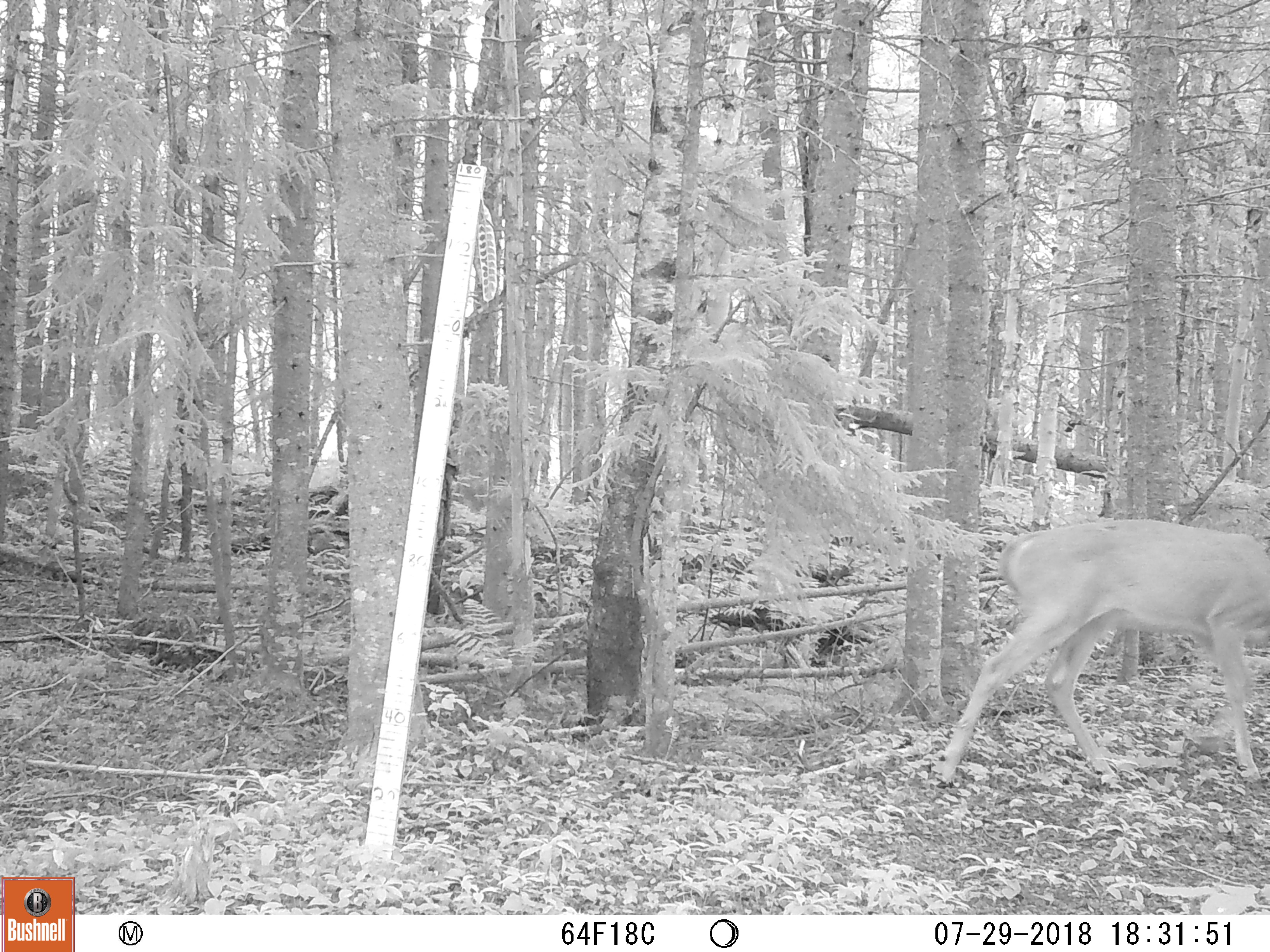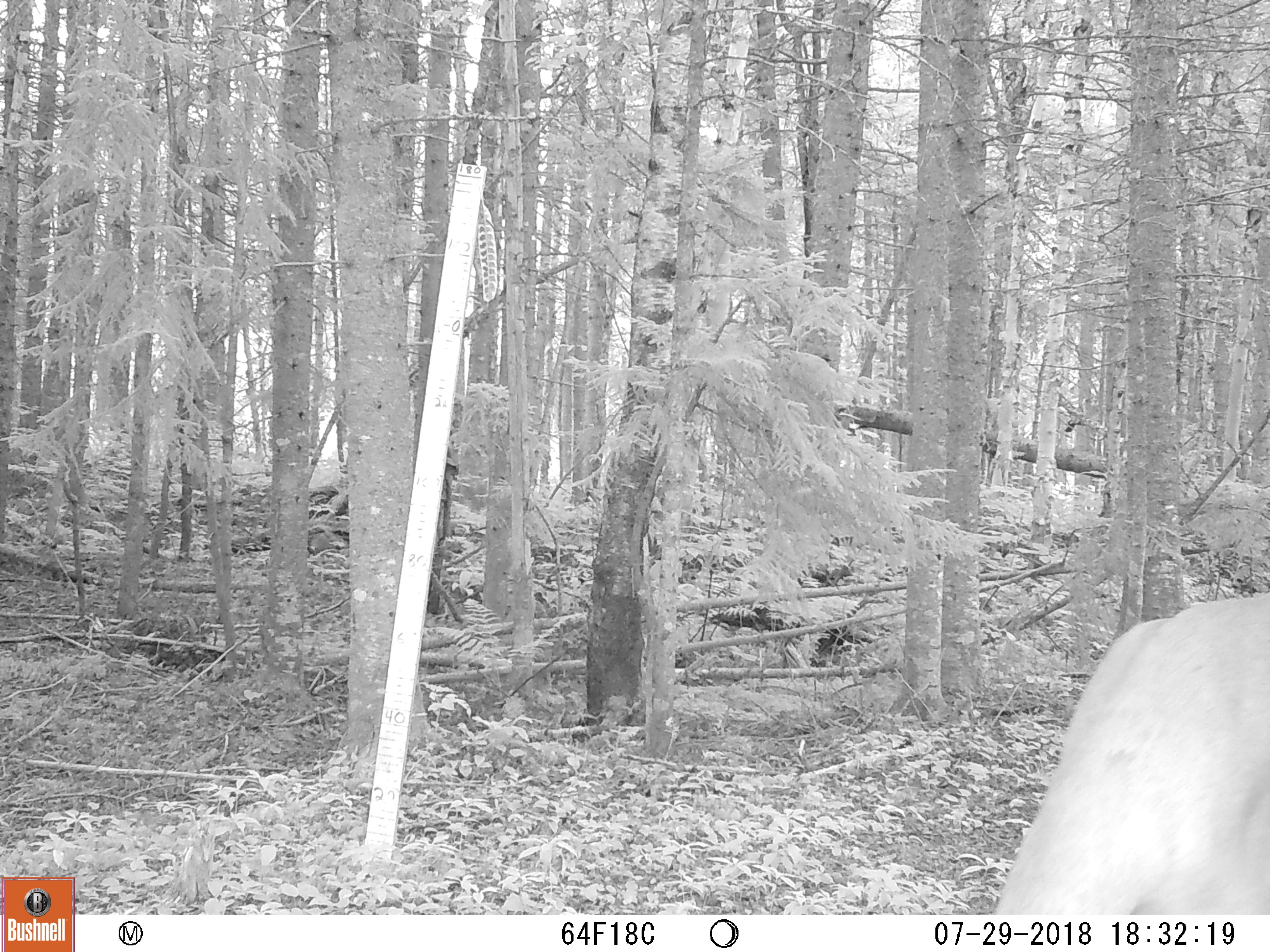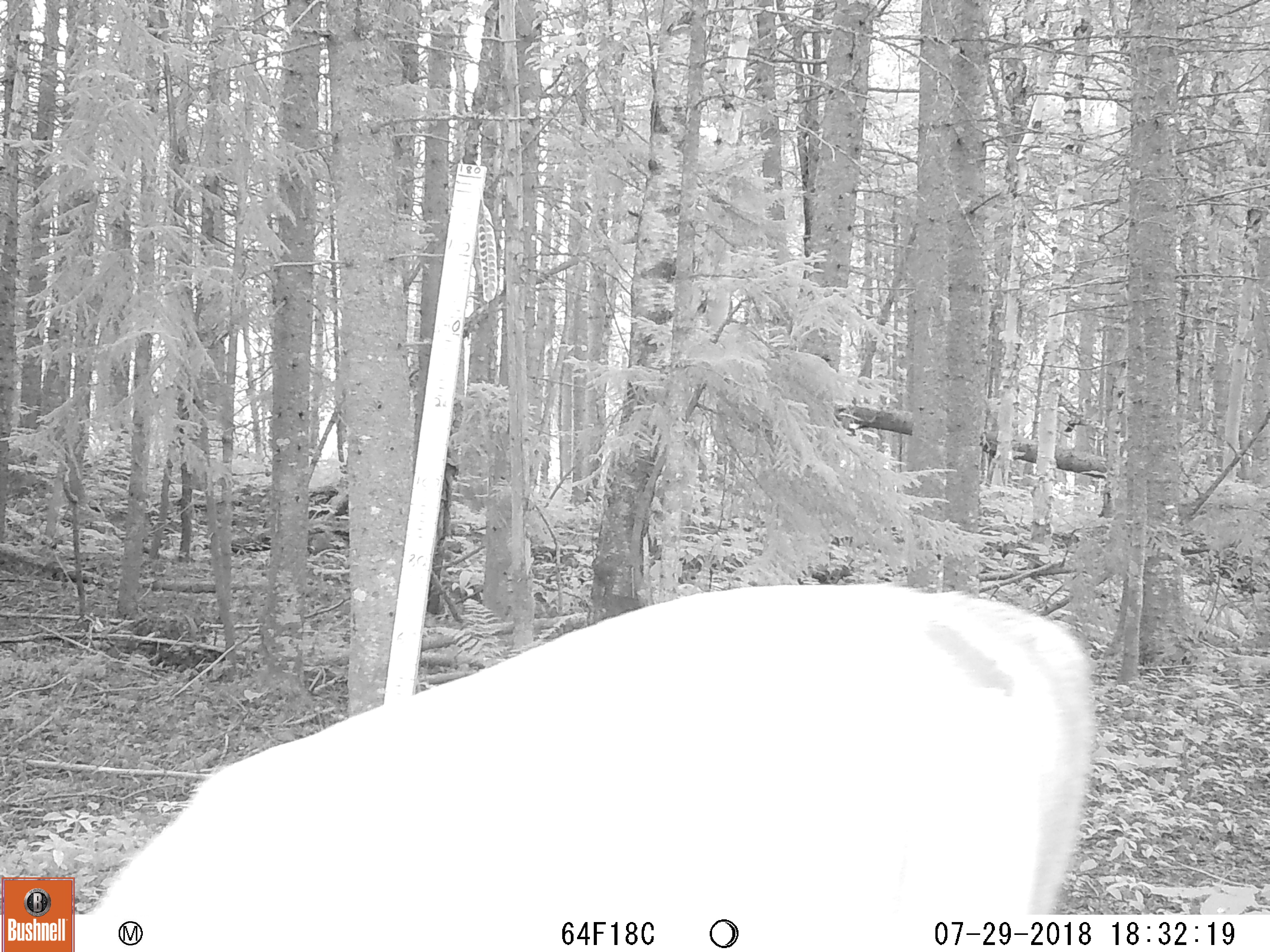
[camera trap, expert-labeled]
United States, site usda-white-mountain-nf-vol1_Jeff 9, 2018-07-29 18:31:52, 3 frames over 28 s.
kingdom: Animalia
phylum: Chordata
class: Mammalia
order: Artiodactyla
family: Cervidae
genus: Odocoileus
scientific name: Odocoileus virginianus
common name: white-tailed deer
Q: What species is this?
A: White-tailed deer (Odocoileus virginianus).